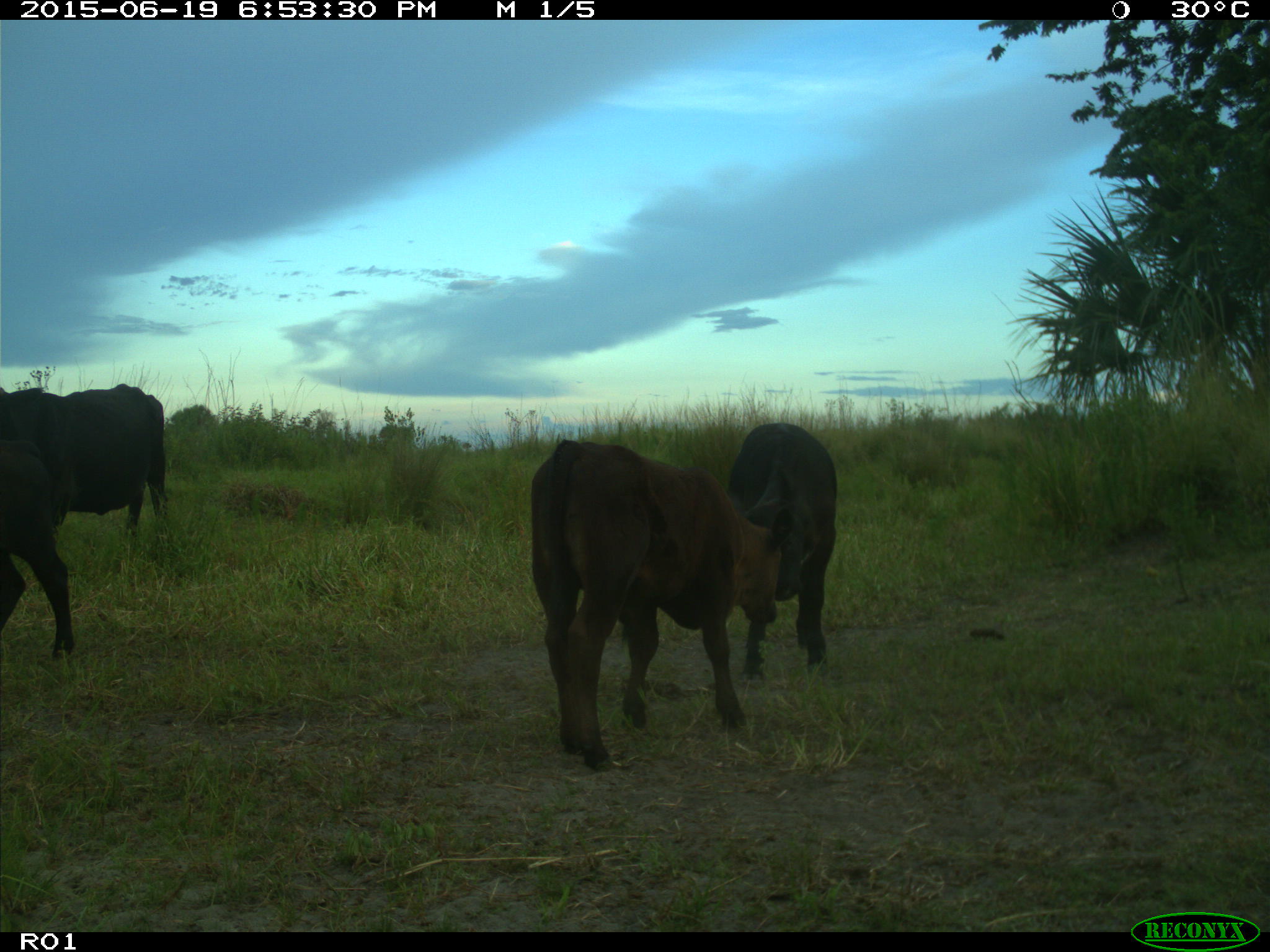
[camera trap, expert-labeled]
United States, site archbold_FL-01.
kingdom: Animalia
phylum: Chordata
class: Mammalia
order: Artiodactyla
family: Bovidae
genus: Bos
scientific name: Bos taurus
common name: domestic cow